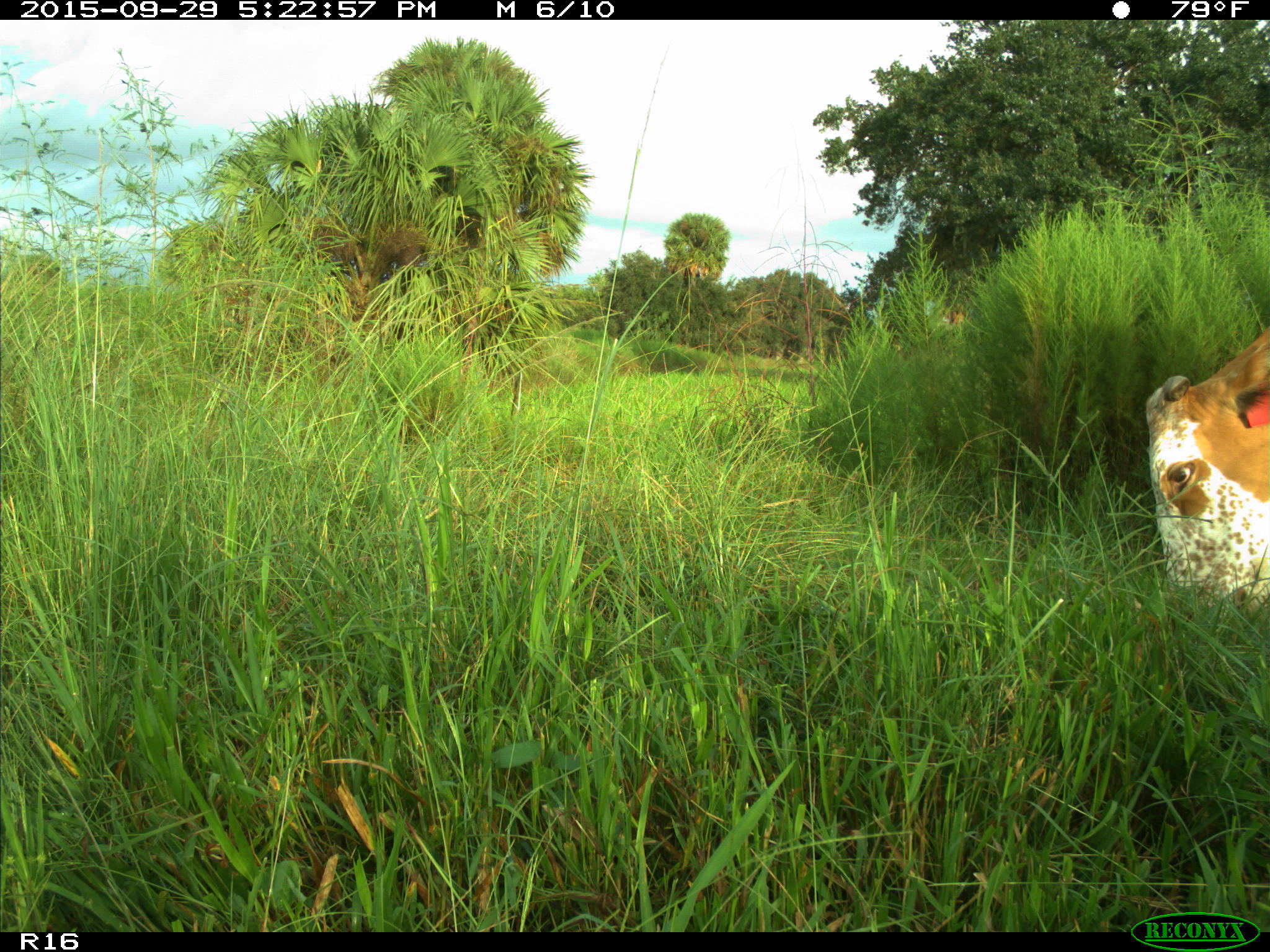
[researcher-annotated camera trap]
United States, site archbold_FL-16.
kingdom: Animalia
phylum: Chordata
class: Mammalia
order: Artiodactyla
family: Bovidae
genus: Bos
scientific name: Bos taurus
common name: domestic cow